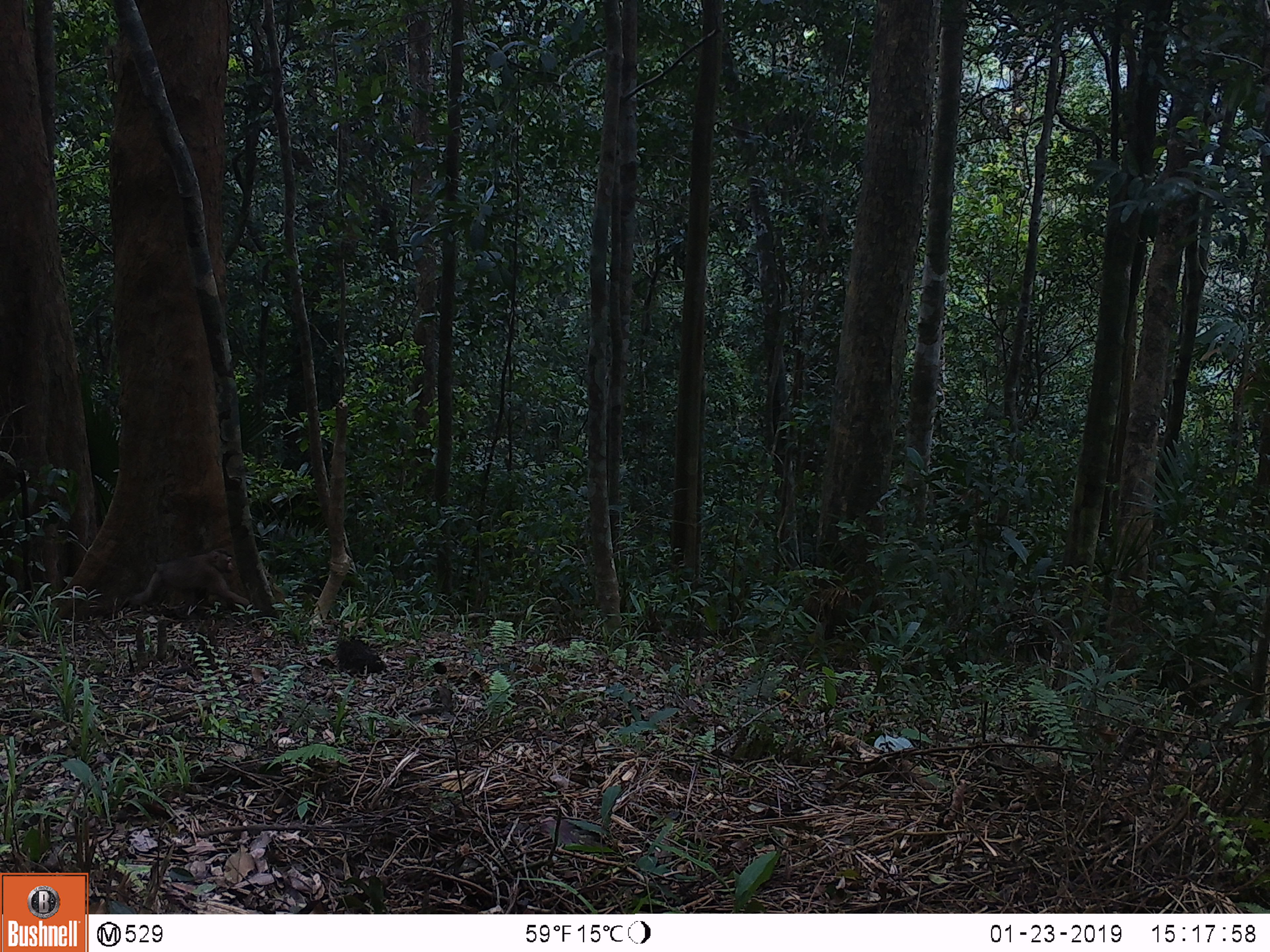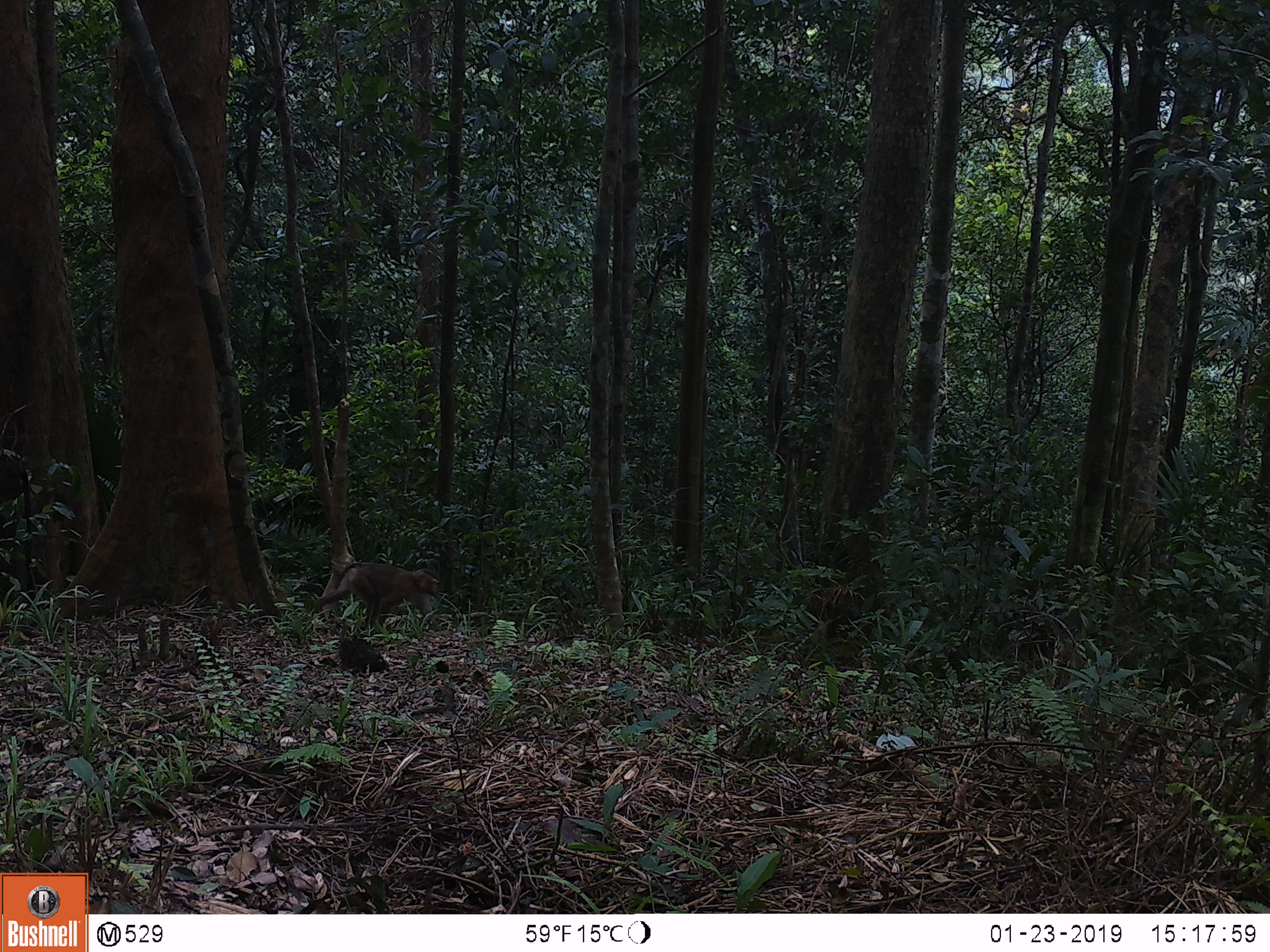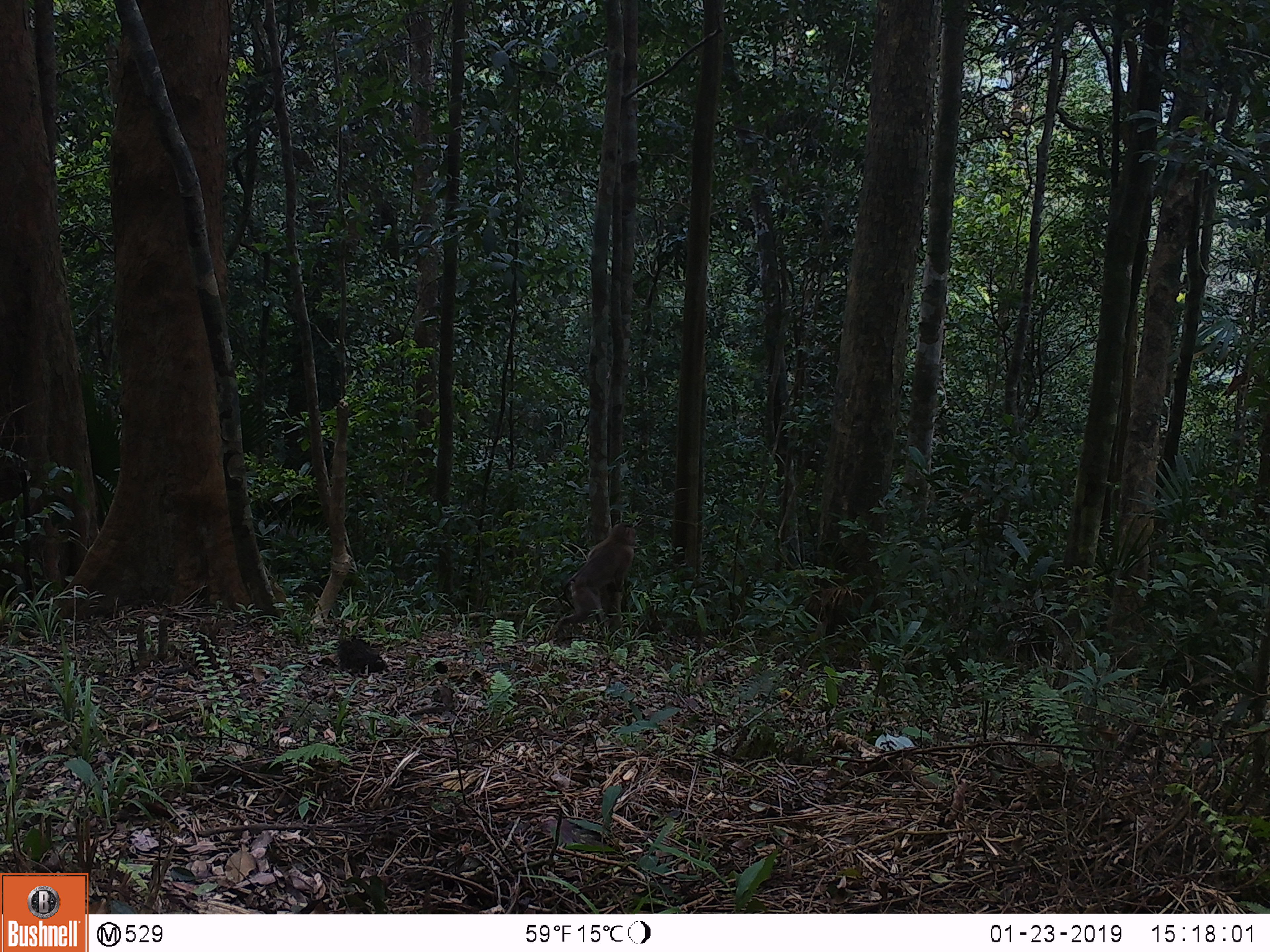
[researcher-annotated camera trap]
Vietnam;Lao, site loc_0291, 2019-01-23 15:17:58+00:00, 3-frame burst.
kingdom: Animalia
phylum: Chordata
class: Mammalia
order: Primates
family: Cercopithecidae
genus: Macaca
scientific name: Macaca nemestrina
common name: pig-tailed macaque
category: pig tailed macaque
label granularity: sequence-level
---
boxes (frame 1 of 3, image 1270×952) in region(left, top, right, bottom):
pig tailed macaque: region(118, 549, 250, 613)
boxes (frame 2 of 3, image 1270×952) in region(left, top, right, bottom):
pig tailed macaque: region(312, 562, 443, 631)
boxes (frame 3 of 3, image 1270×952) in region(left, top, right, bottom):
pig tailed macaque: region(554, 522, 636, 634)